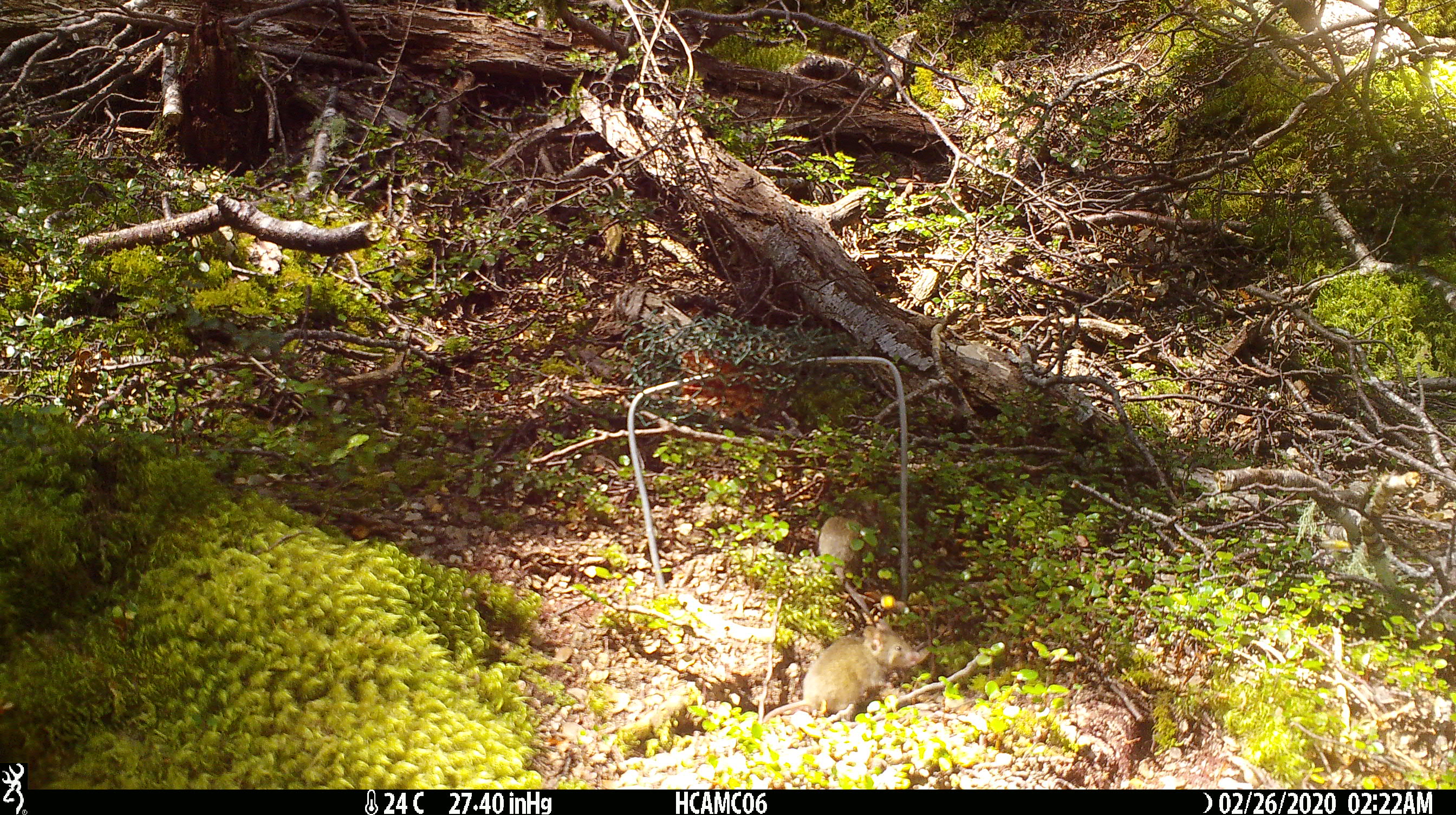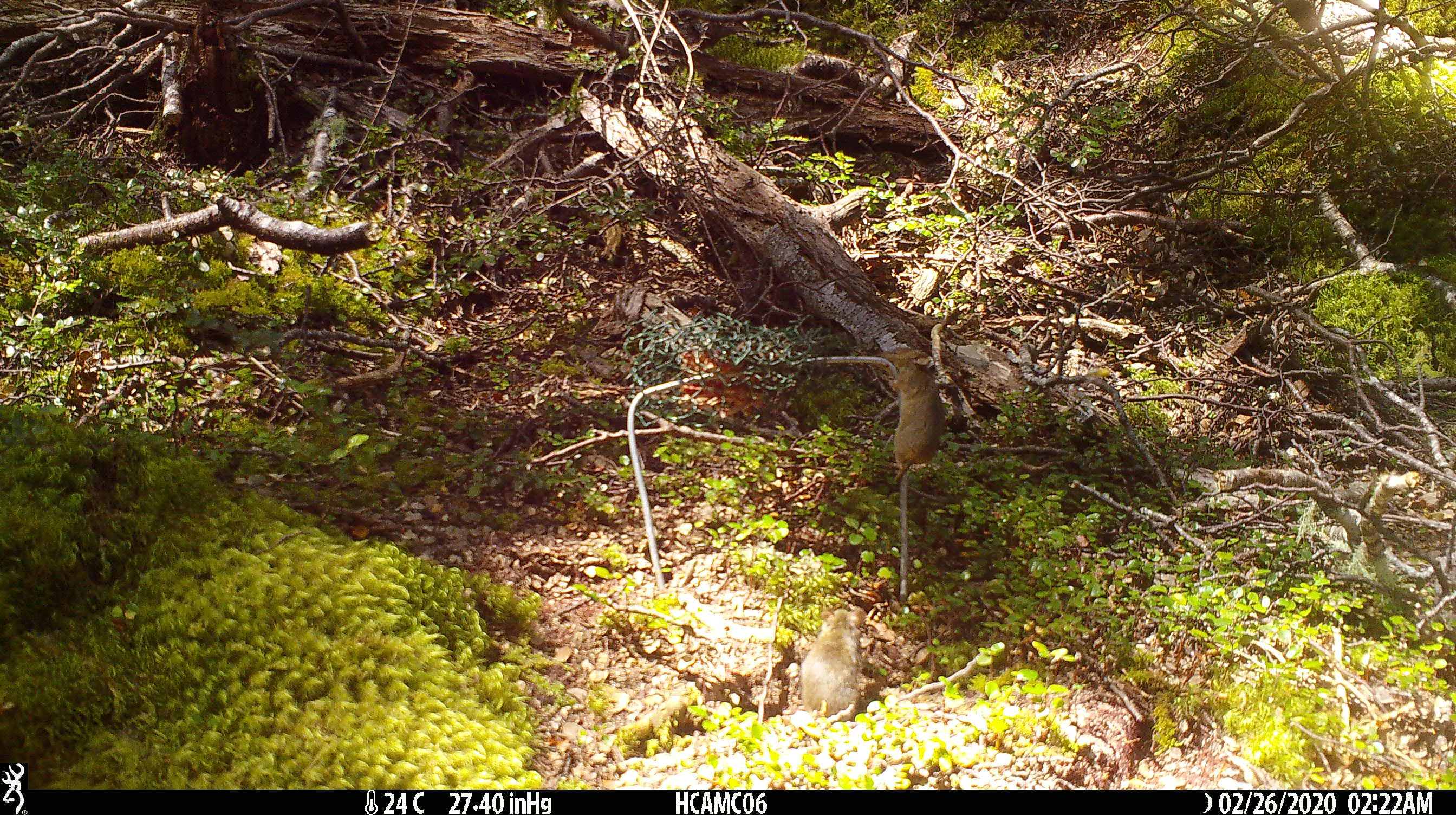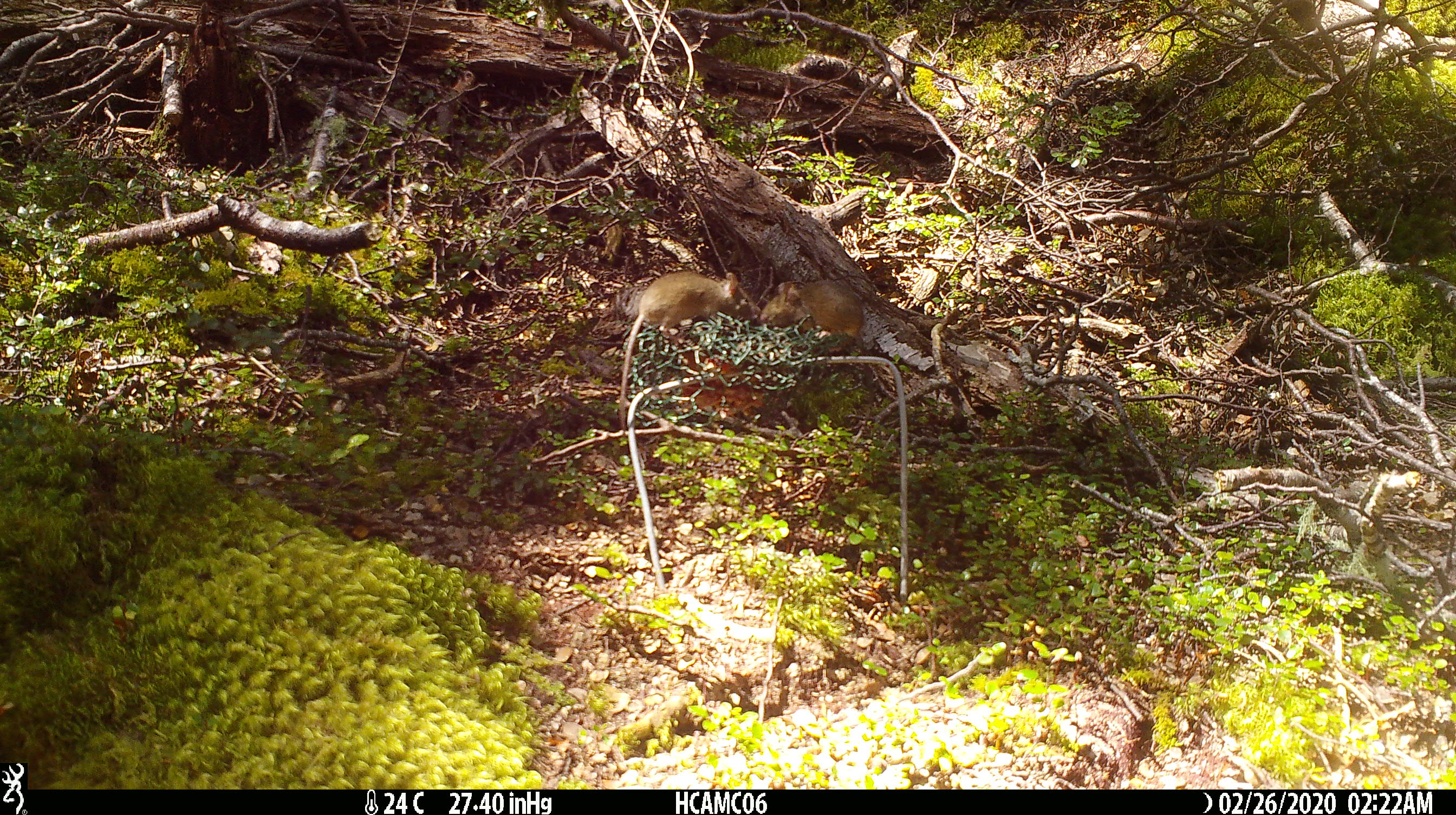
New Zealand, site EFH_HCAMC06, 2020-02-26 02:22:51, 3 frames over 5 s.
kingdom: Animalia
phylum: Chordata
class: Mammalia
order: Rodentia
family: Muridae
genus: Mus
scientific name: Mus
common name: mouse